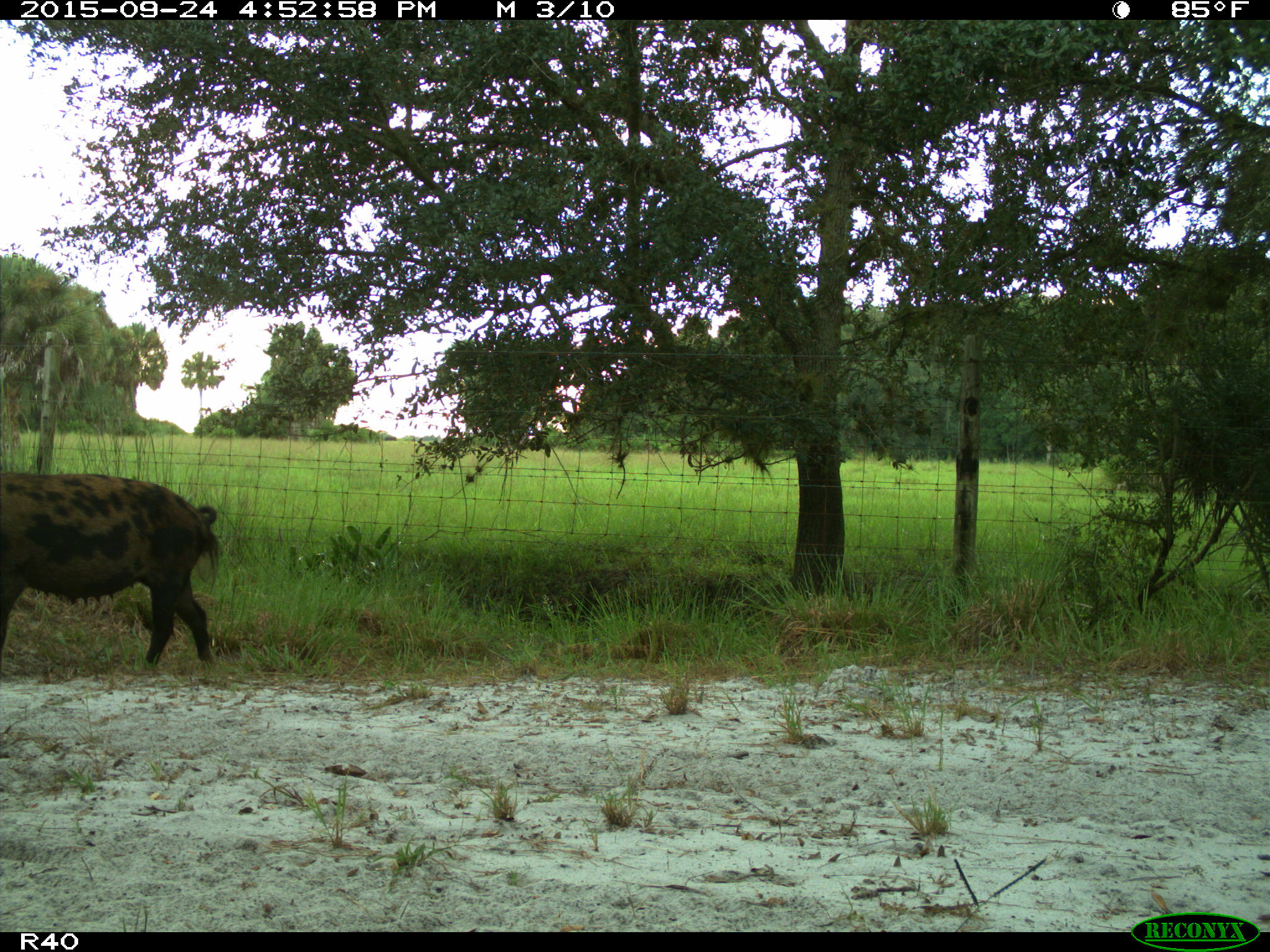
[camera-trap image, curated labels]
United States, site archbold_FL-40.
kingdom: Animalia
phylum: Chordata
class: Mammalia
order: Artiodactyla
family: Suidae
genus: Sus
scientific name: Sus scrofa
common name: wild boar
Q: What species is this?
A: Sus scrofa (wild boar).